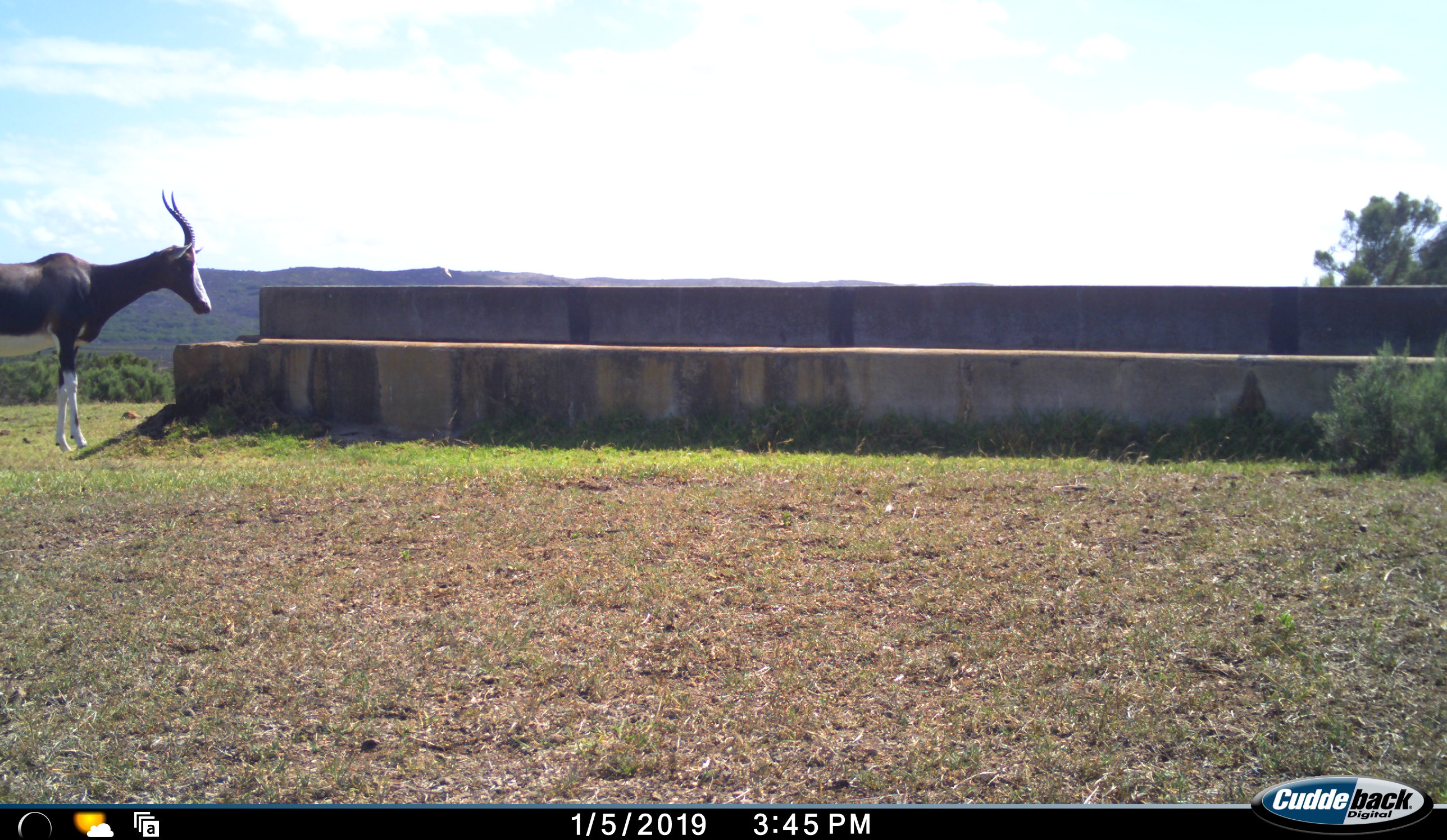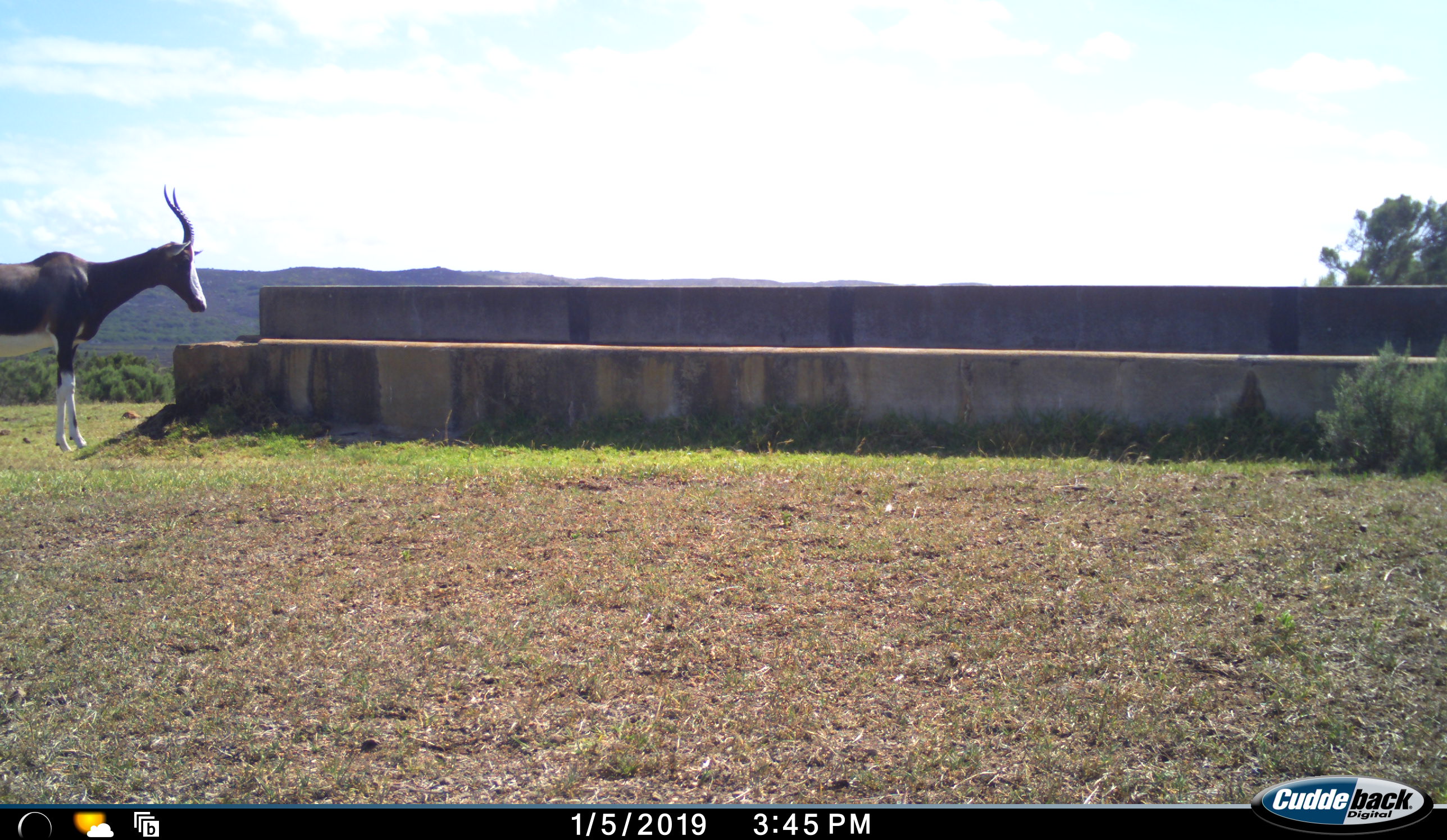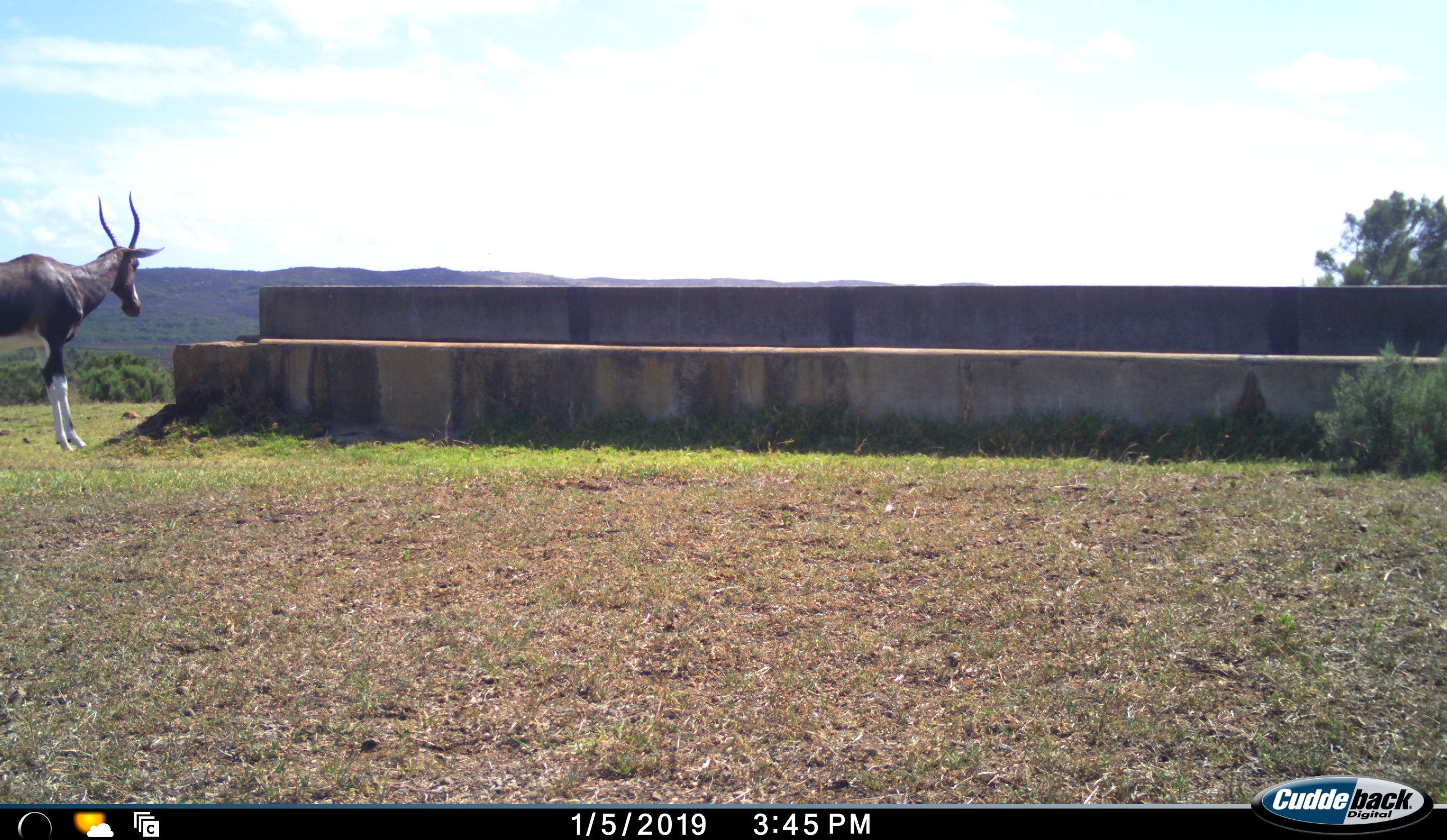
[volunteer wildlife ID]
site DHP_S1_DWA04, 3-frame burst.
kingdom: Animalia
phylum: Chordata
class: Mammalia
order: Artiodactyla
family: Bovidae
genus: Damaliscus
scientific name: Damaliscus pygargus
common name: bontebok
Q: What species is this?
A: Bontebok (Damaliscus pygargus).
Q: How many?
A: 1.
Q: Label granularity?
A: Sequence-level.